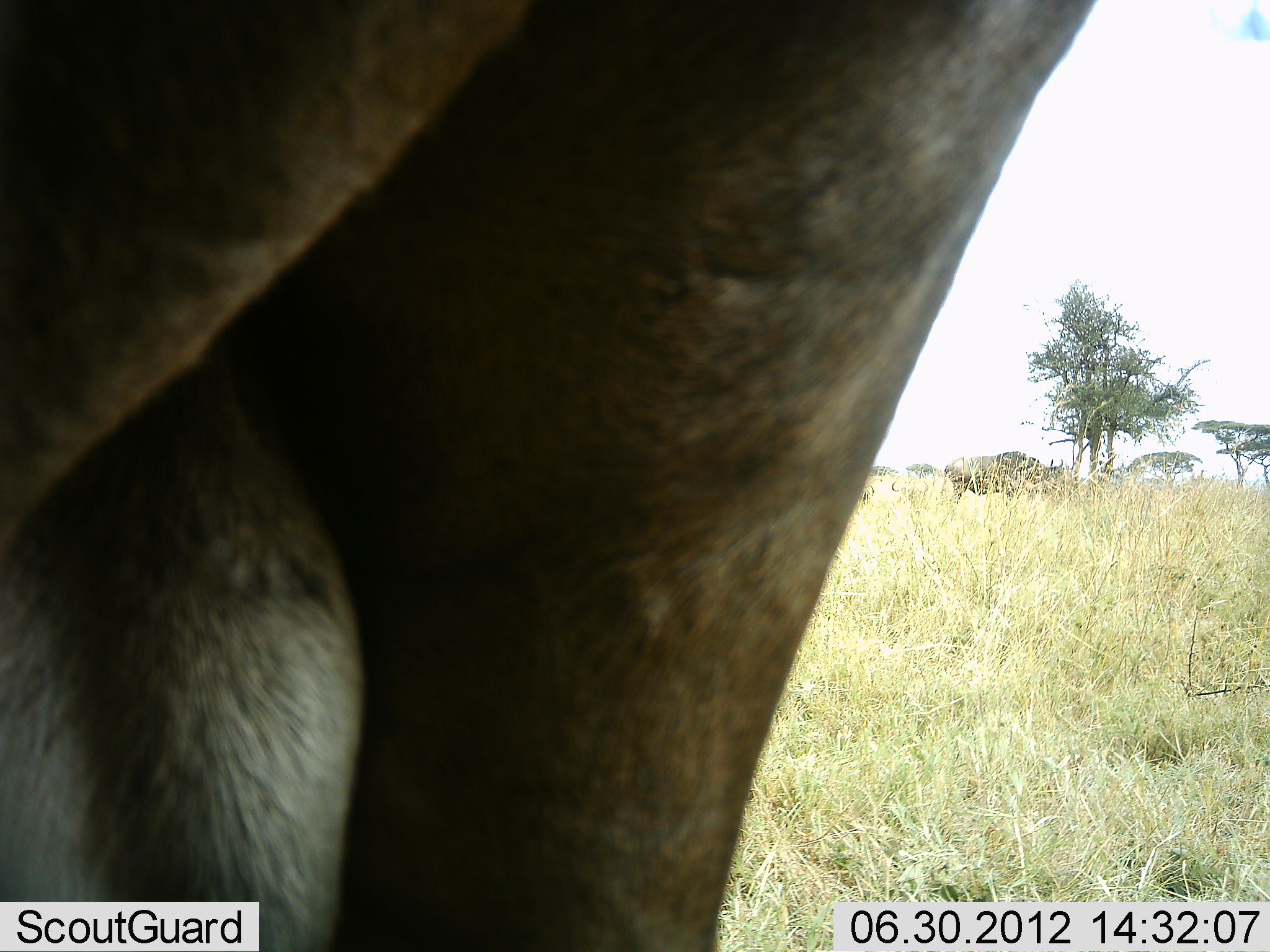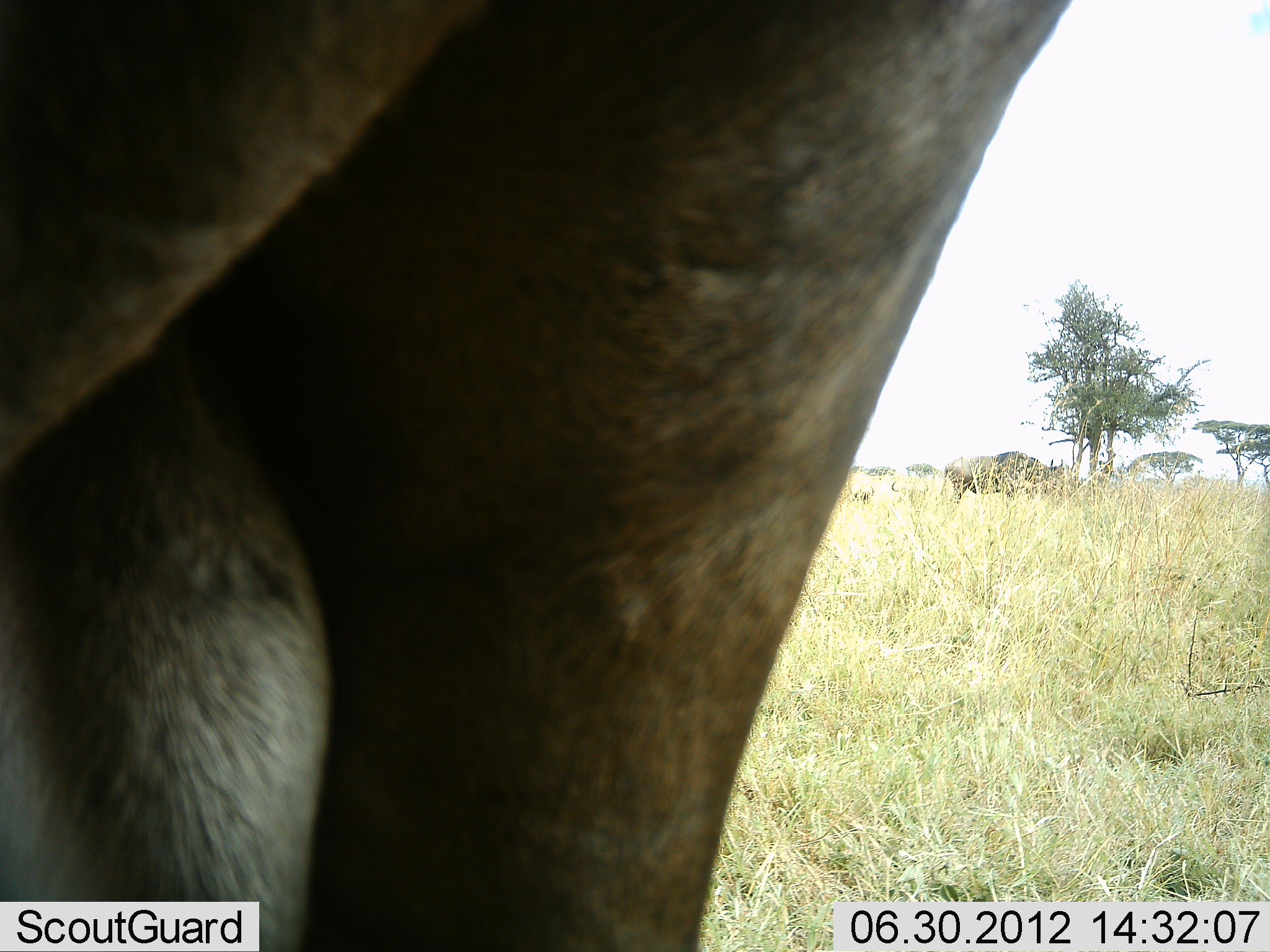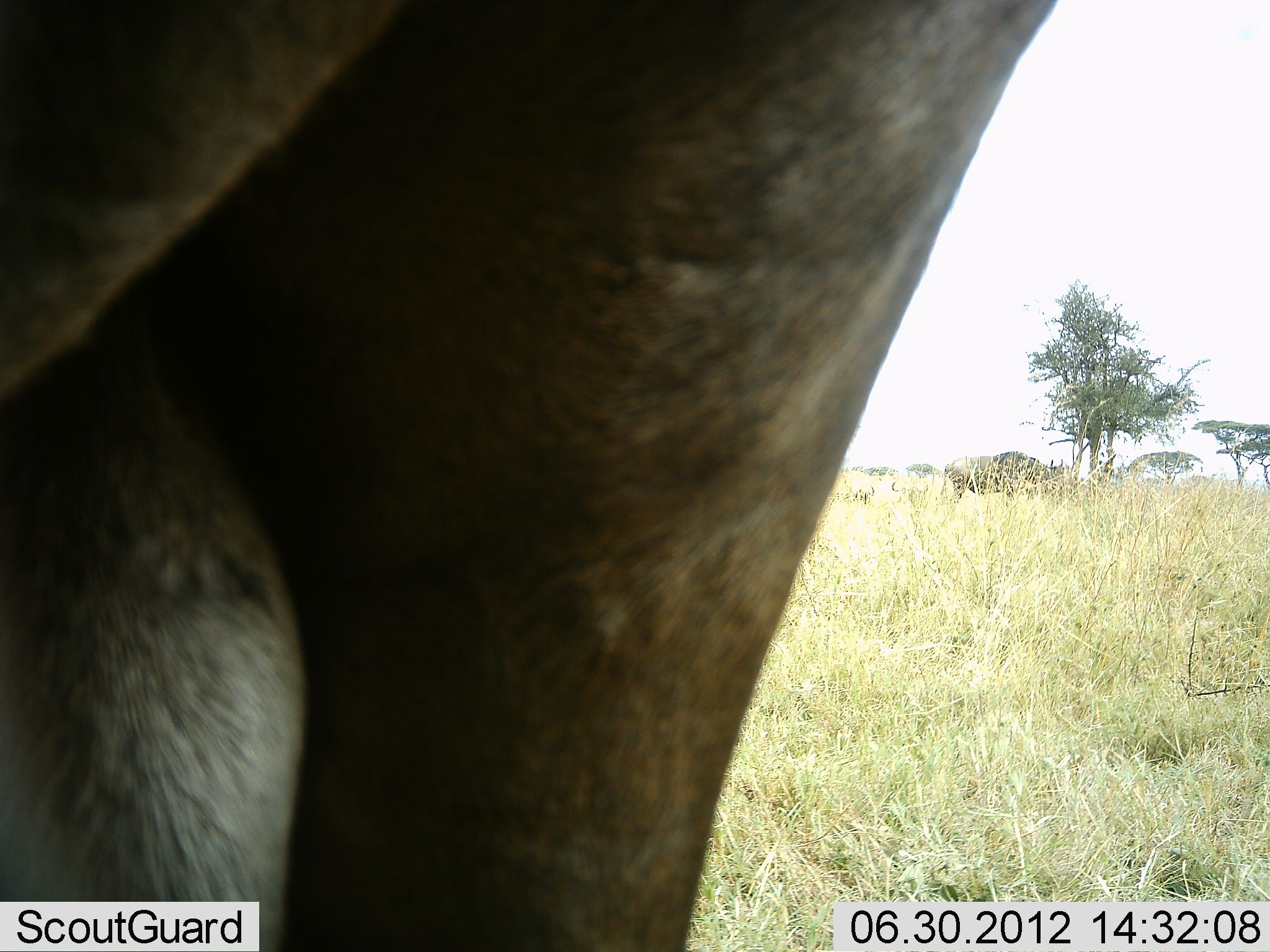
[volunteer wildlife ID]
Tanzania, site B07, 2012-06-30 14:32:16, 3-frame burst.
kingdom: Animalia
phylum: Chordata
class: Mammalia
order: Artiodactyla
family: Bovidae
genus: Connochaetes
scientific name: Connochaetes taurinus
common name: blue wildebeest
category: wildebeest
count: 2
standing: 100%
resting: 0%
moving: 0%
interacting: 0%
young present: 0%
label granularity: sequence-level